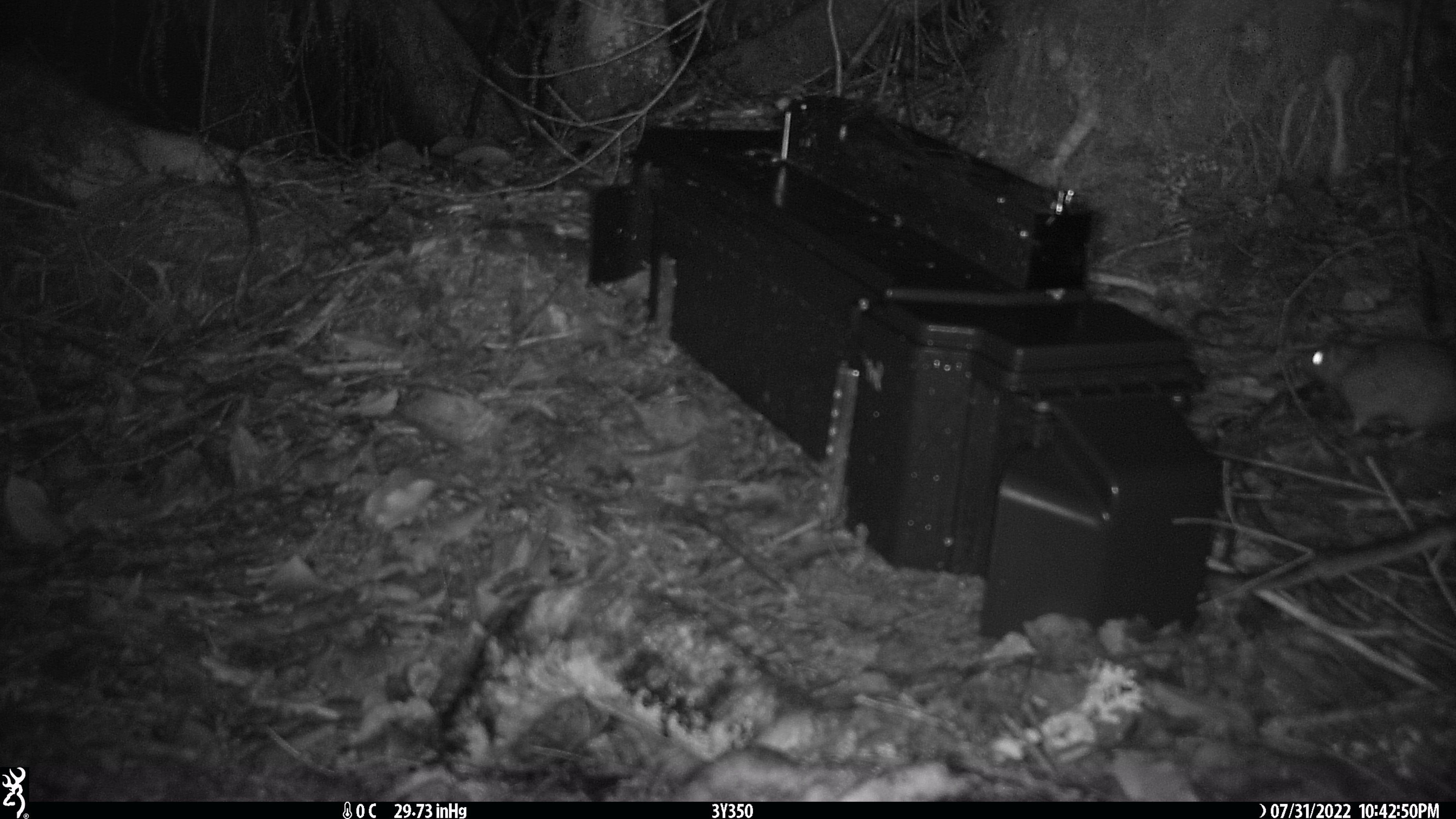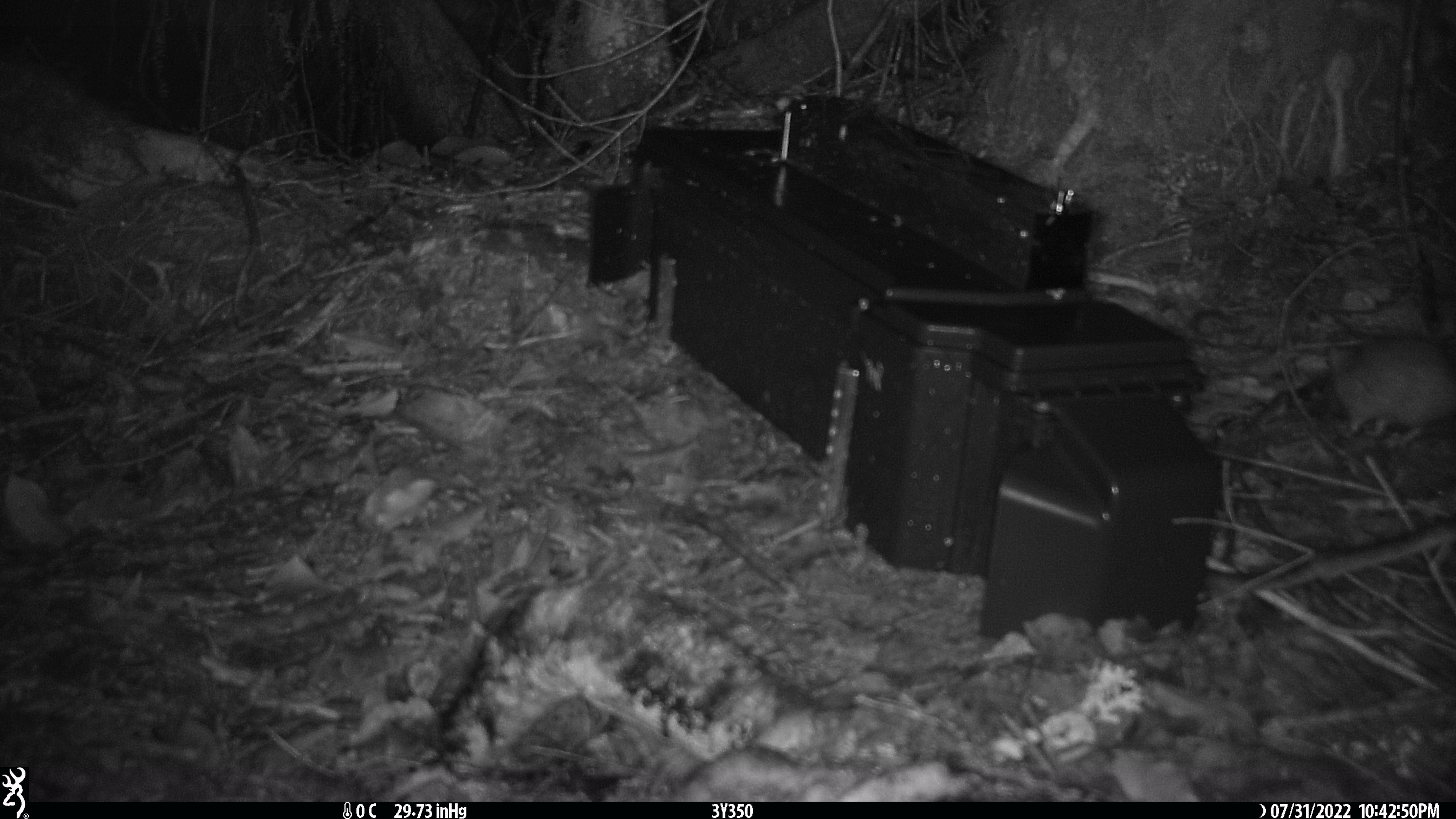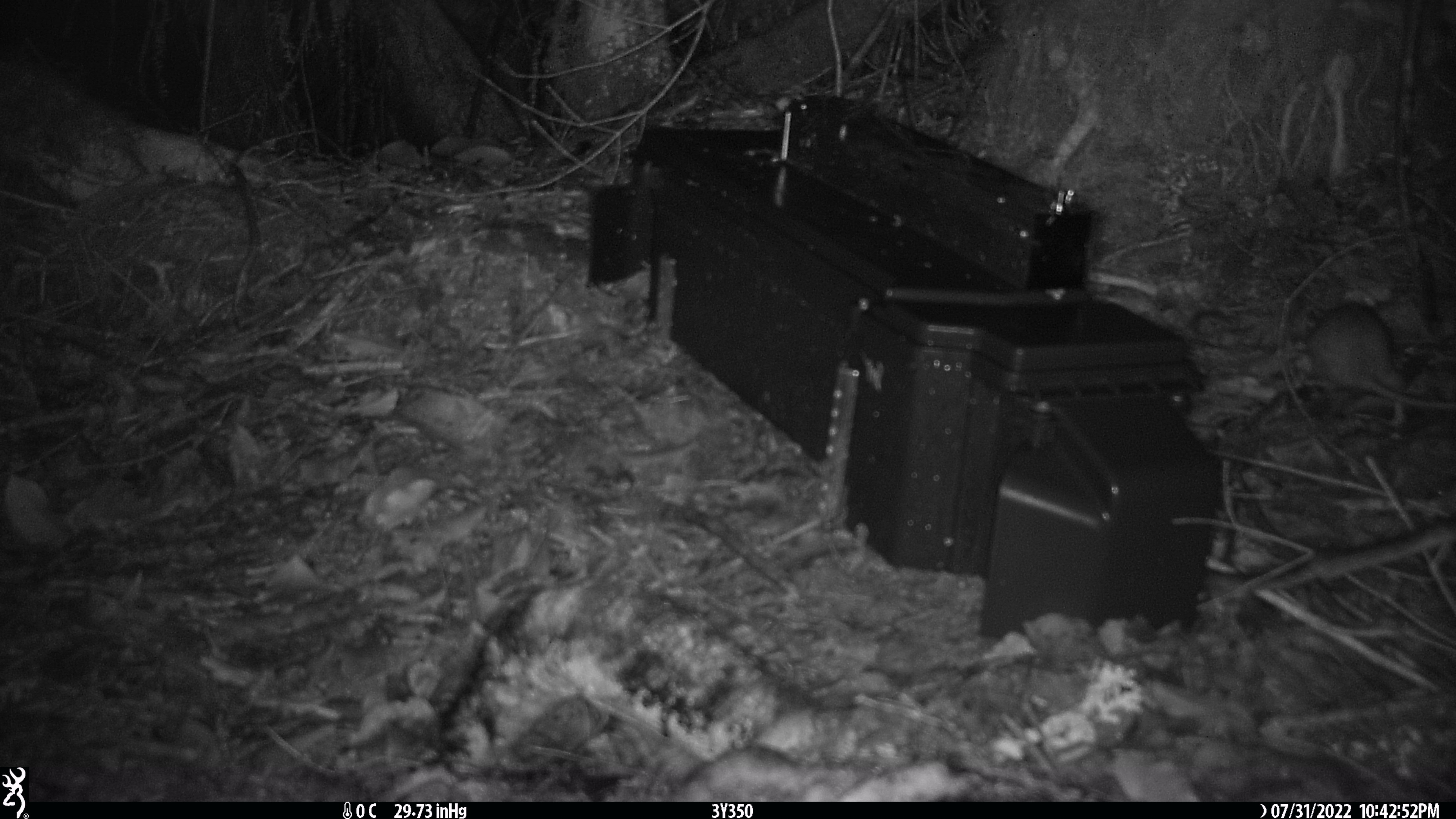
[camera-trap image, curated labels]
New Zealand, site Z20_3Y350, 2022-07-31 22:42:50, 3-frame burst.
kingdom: Animalia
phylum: Chordata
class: Mammalia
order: Rodentia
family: Muridae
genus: Rattus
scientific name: Rattus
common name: rat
Rat (Rattus).